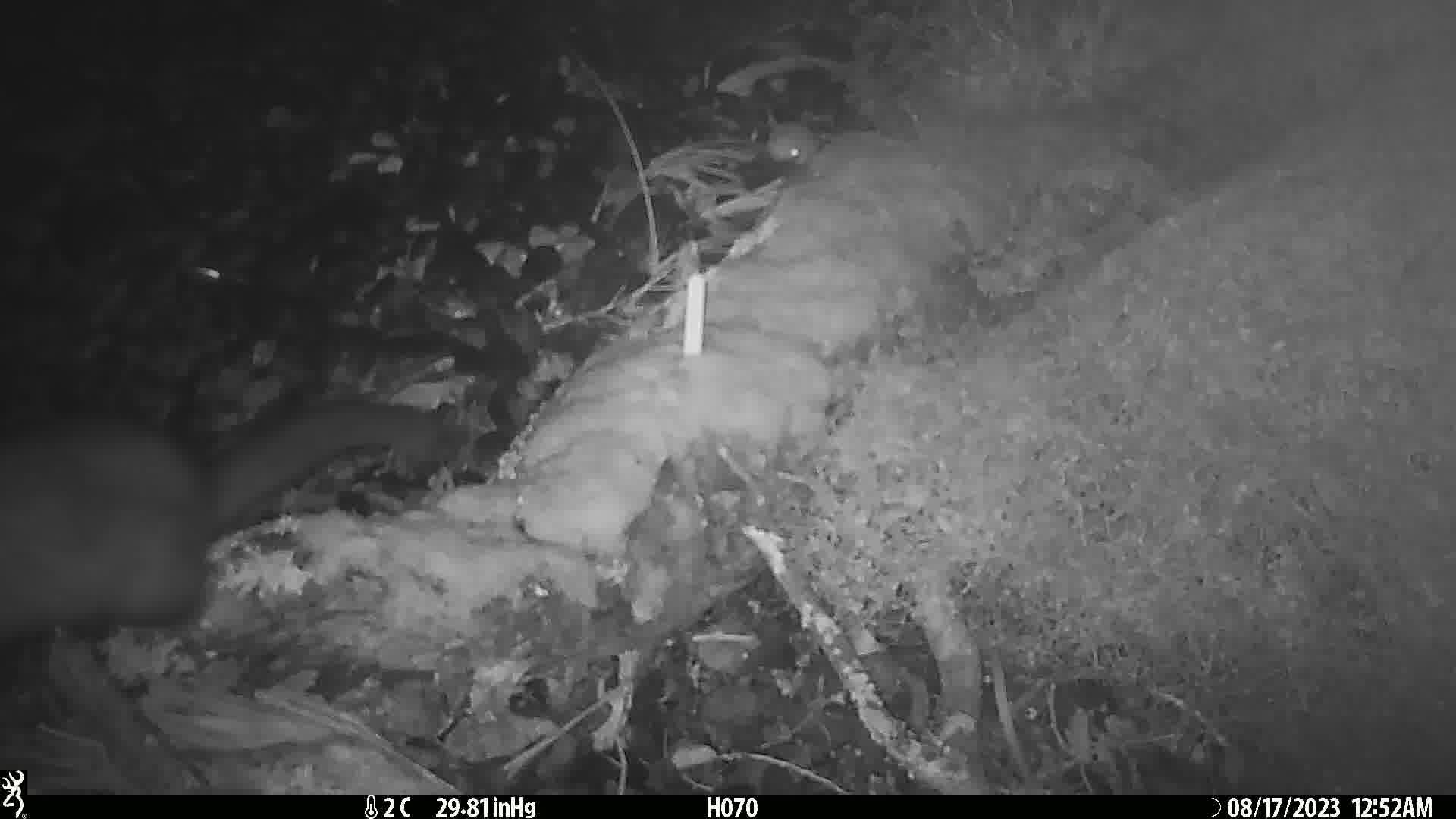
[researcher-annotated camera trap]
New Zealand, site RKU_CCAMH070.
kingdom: Animalia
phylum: Chordata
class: Mammalia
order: Diprotodontia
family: Phalangeridae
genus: Trichosurus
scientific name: Trichosurus vulpecula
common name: common brushtail possum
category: possum